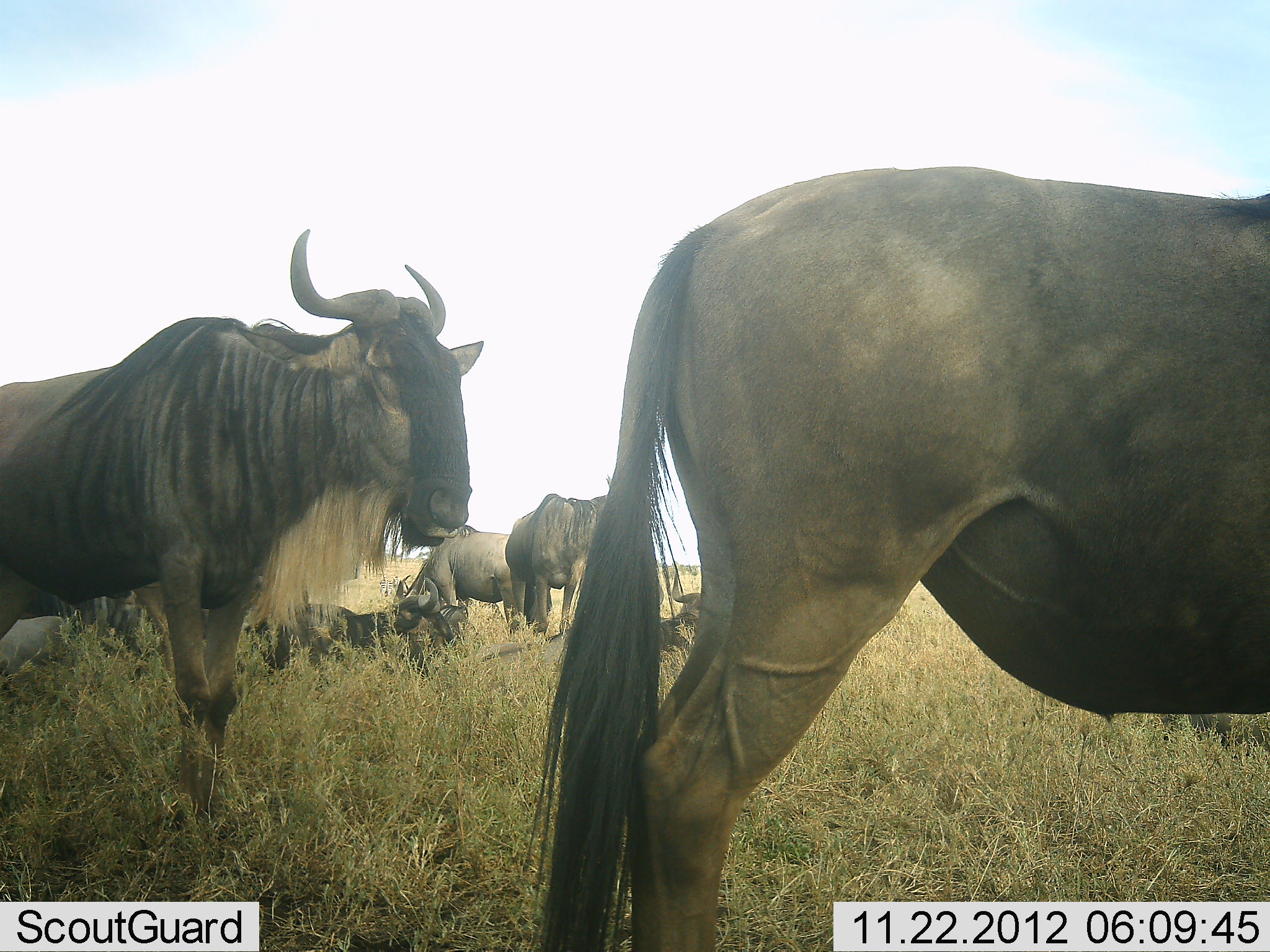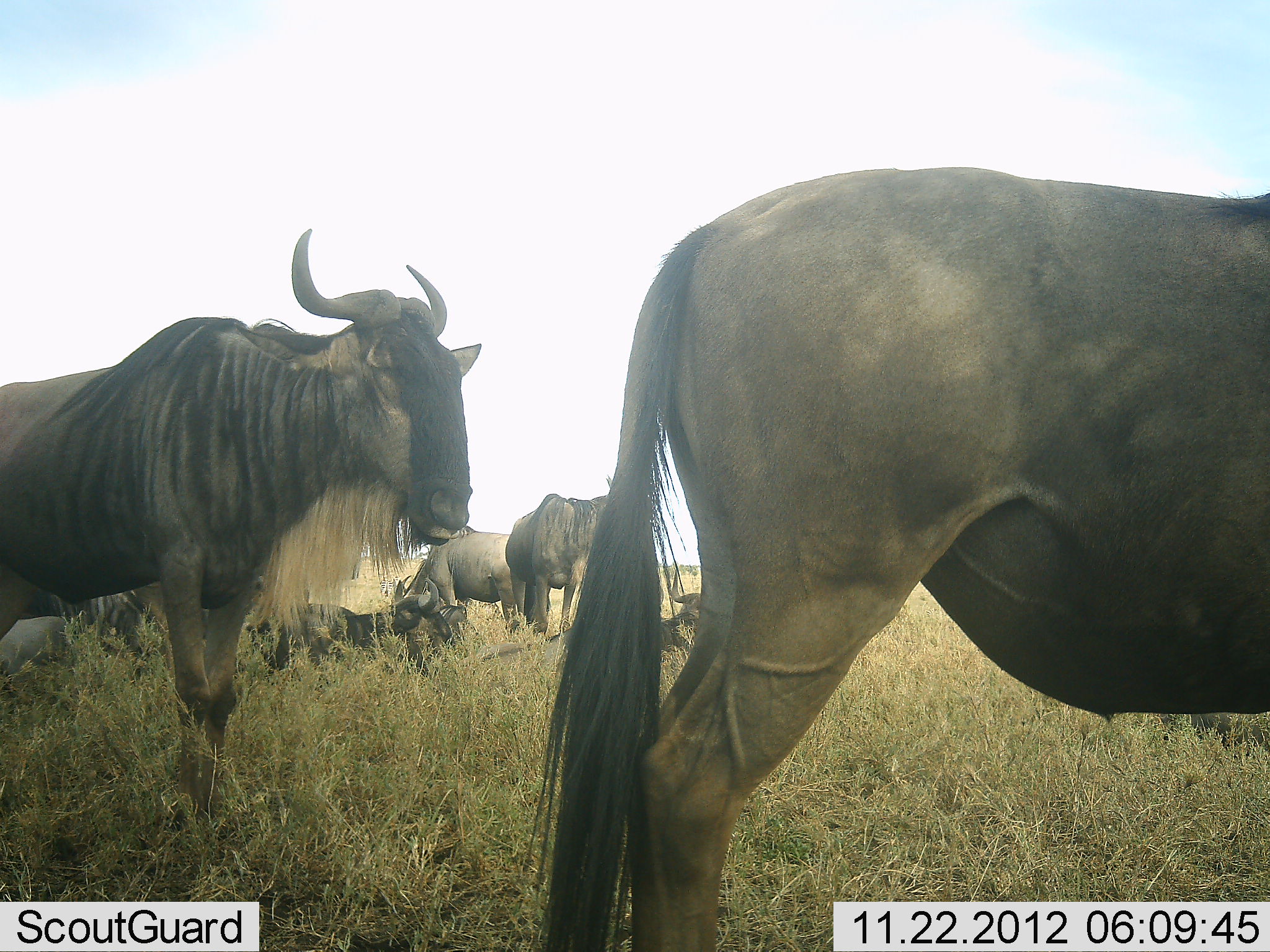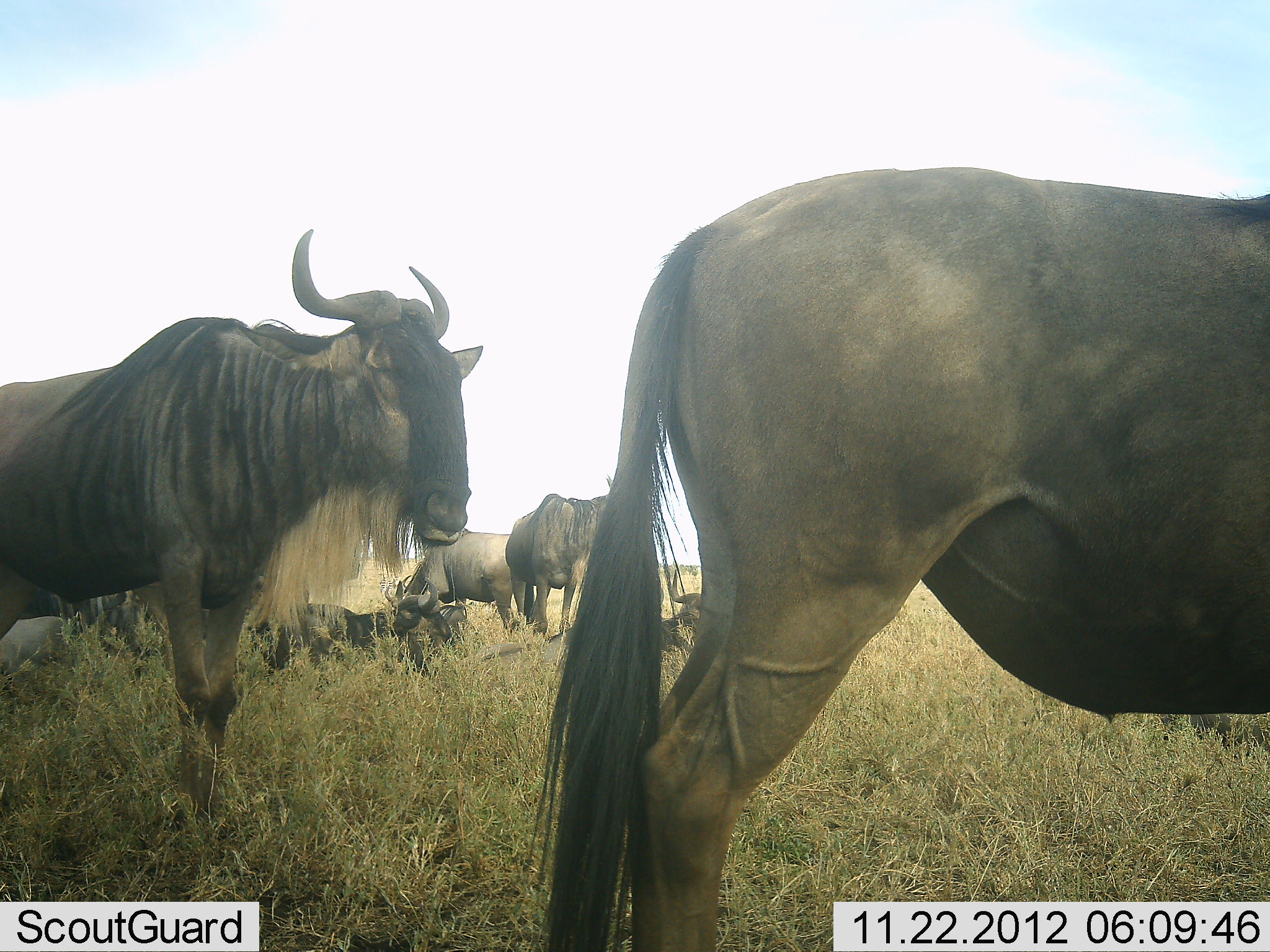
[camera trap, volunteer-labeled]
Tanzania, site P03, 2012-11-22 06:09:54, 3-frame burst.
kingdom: Animalia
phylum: Chordata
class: Mammalia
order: Artiodactyla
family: Bovidae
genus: Connochaetes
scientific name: Connochaetes taurinus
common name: blue wildebeest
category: wildebeest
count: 7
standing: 70%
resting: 80%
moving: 0%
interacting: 0%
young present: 0%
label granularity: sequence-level